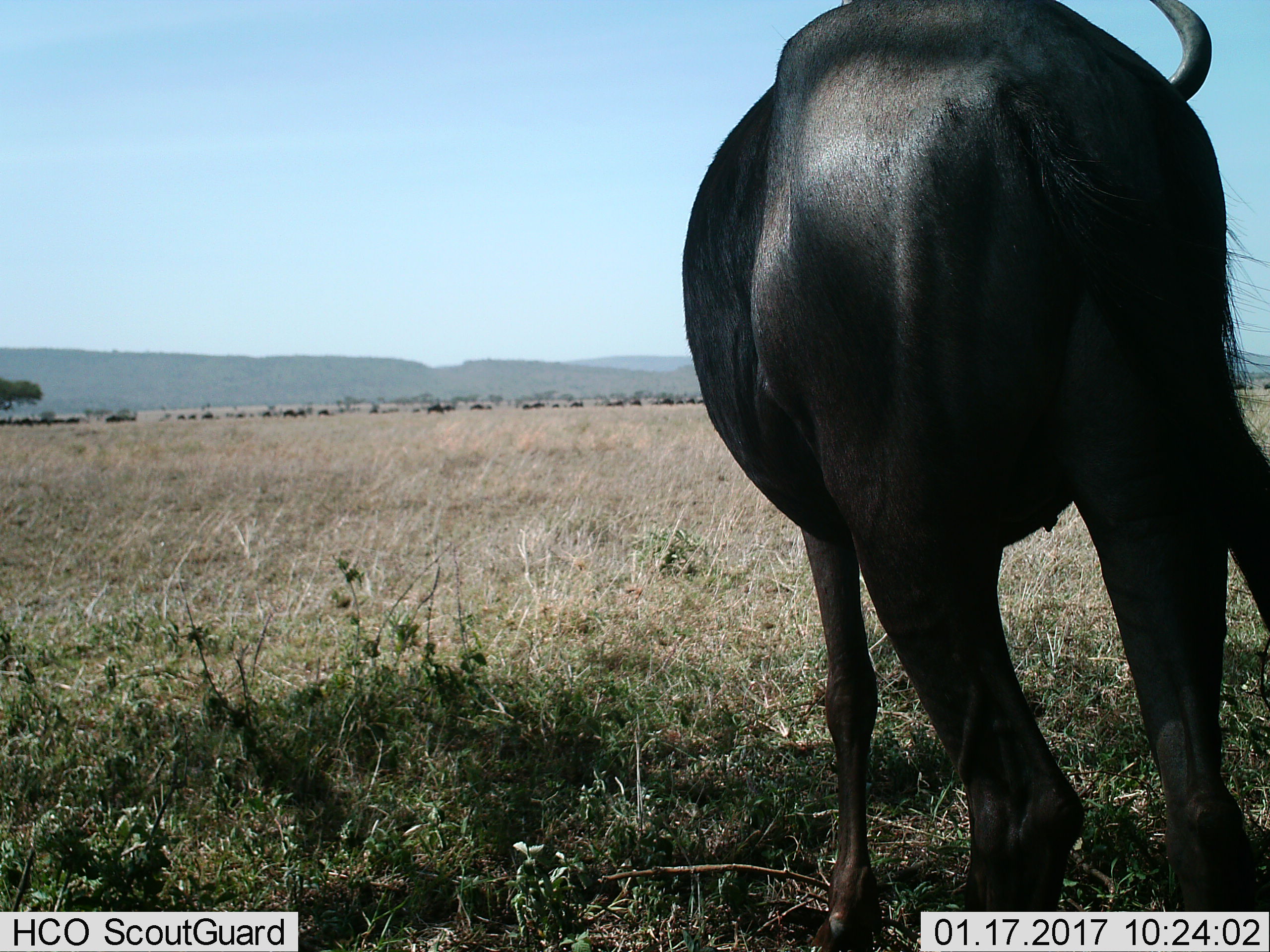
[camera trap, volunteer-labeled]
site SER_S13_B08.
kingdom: Animalia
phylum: Chordata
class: Mammalia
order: Artiodactyla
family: Bovidae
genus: Connochaetes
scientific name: Connochaetes taurinus taurinus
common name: blue wildebeest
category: wildebeestblue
Wildebeestblue (blue wildebeest) (Connochaetes taurinus taurinus), count 1. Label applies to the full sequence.